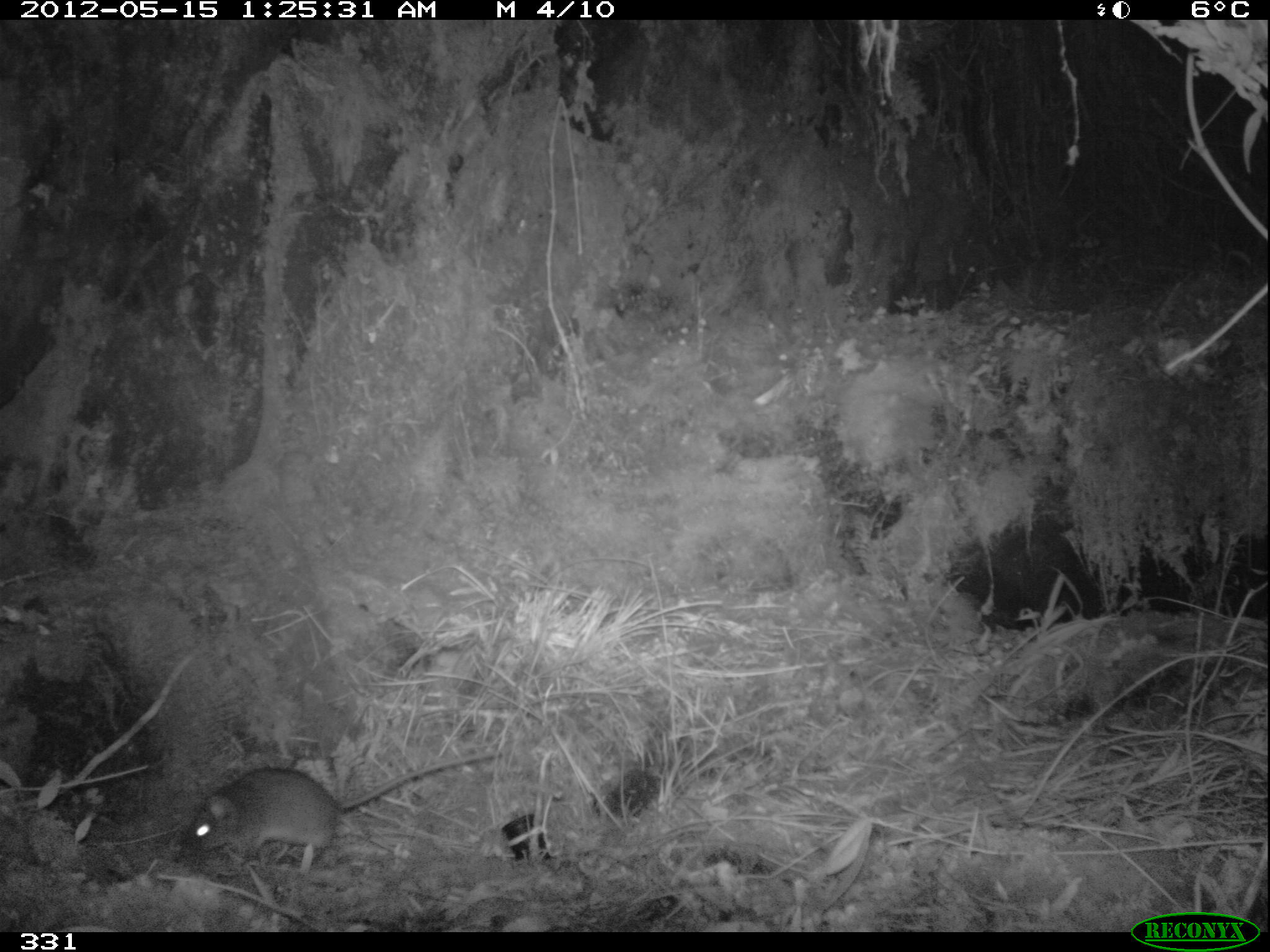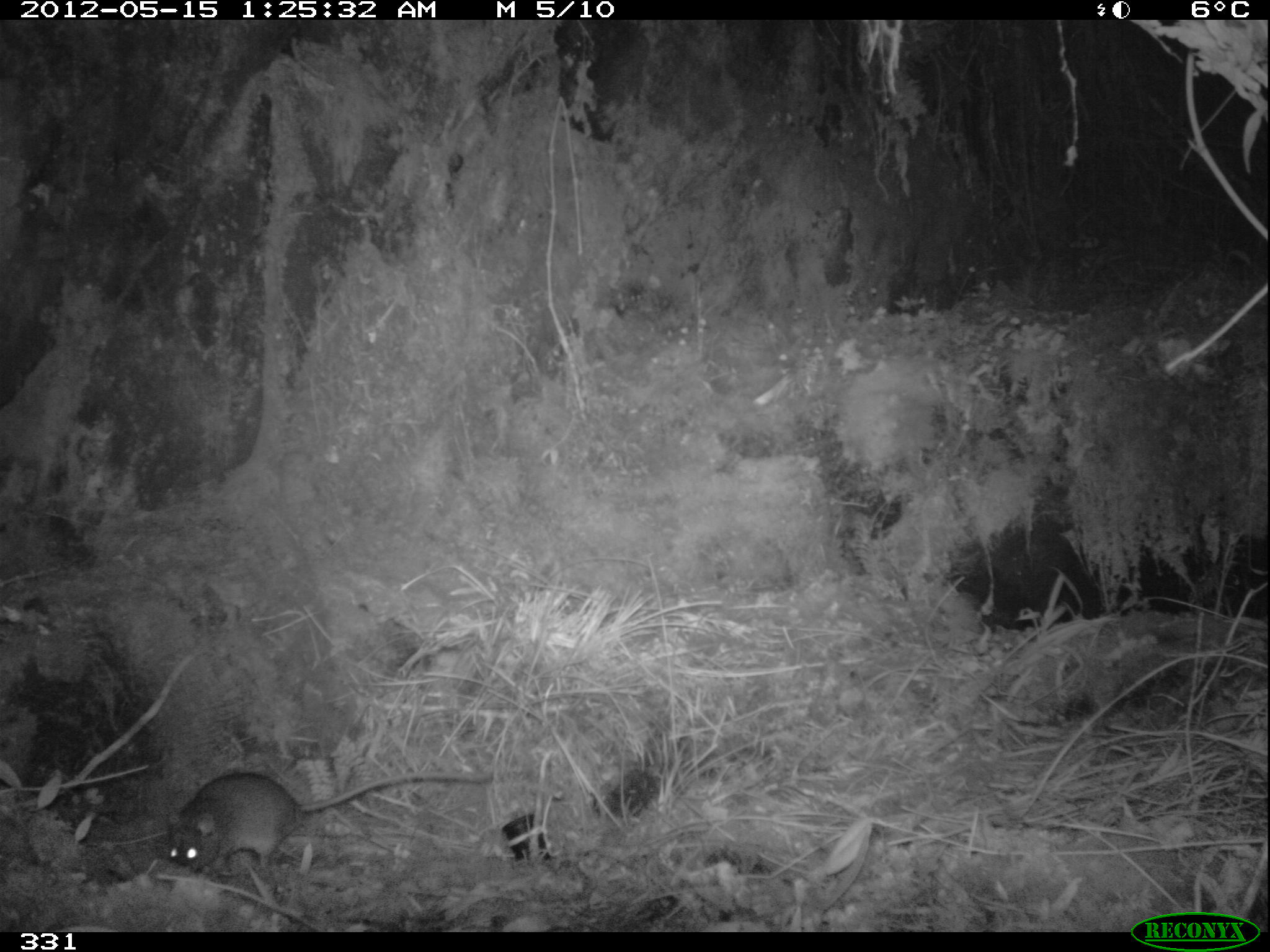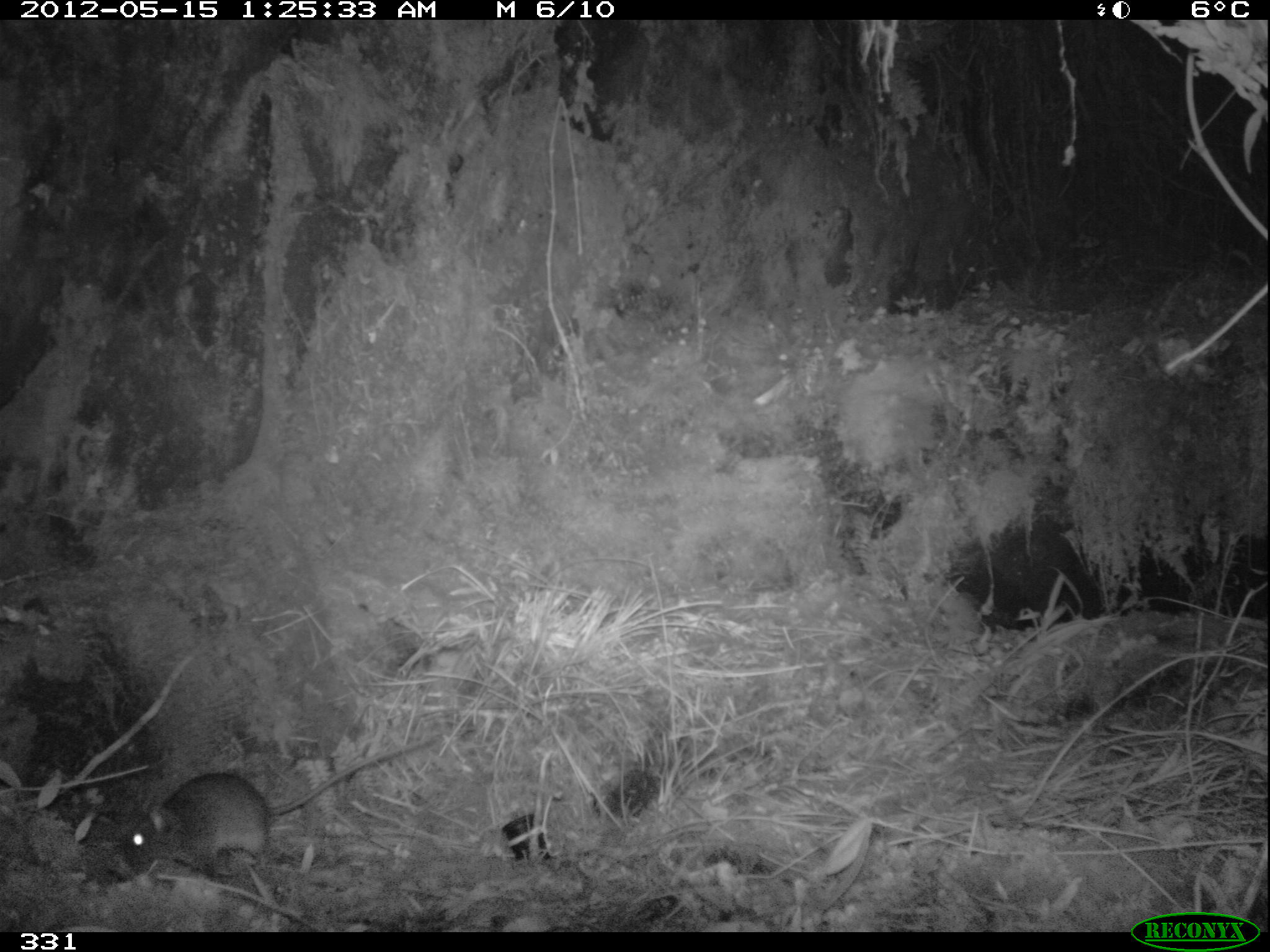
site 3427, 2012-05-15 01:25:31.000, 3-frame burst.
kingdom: Animalia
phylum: Chordata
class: Mammalia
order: Rodentia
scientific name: Rodentia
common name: rodents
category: unknown rodent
Unknown rodent (rodents) (Rodentia).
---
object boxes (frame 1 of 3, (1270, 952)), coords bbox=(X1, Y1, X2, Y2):
unknown rodent: bbox=(171, 748, 502, 876)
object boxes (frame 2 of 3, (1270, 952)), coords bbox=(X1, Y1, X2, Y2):
unknown rodent: bbox=(165, 758, 496, 873)